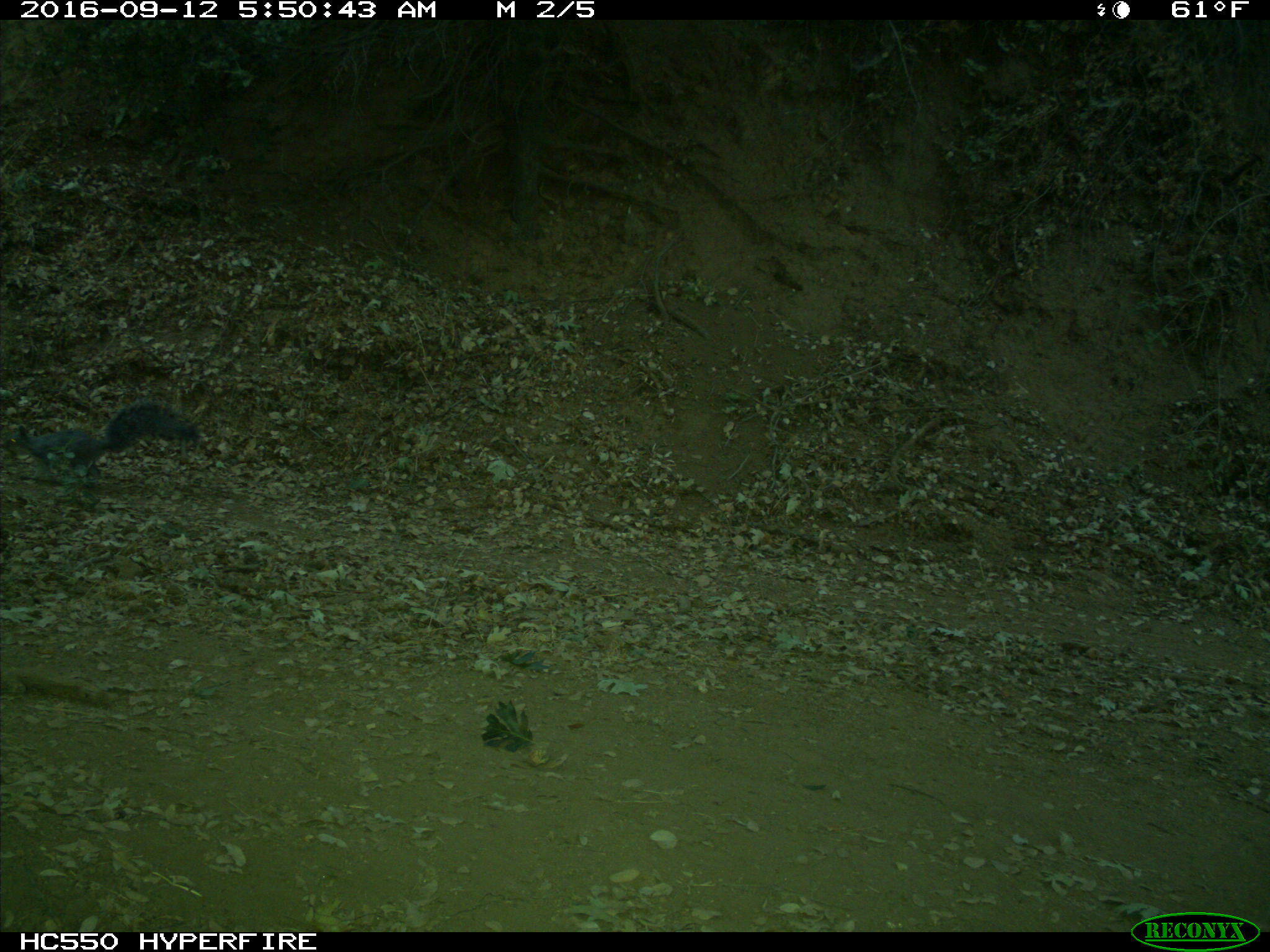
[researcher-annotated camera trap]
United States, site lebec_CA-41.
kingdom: Animalia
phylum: Chordata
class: Mammalia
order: Rodentia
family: Sciuridae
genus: Sciurus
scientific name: Sciurus carolinensis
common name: eastern gray squirrel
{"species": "Sciurus carolinensis (eastern gray squirrel)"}